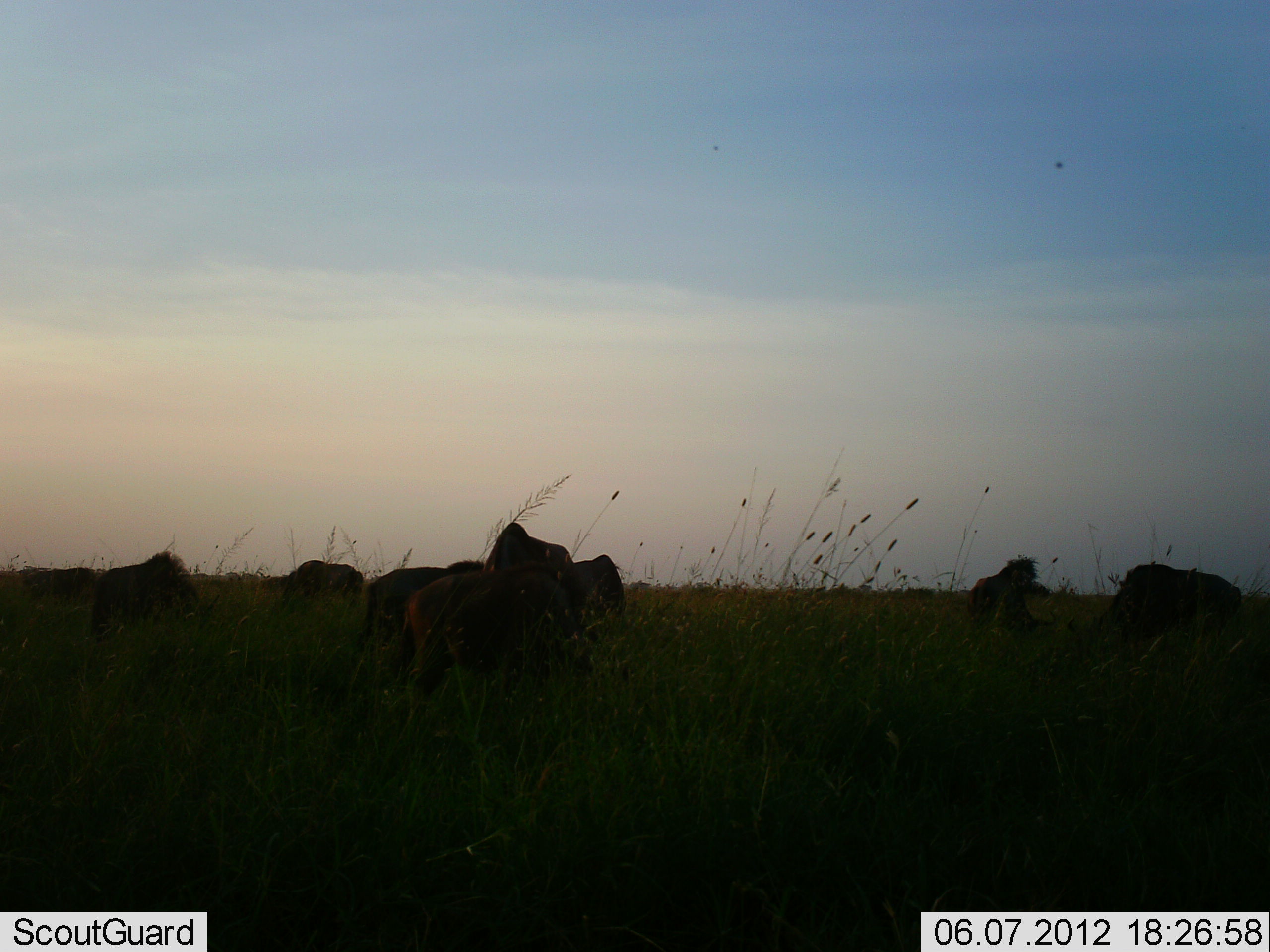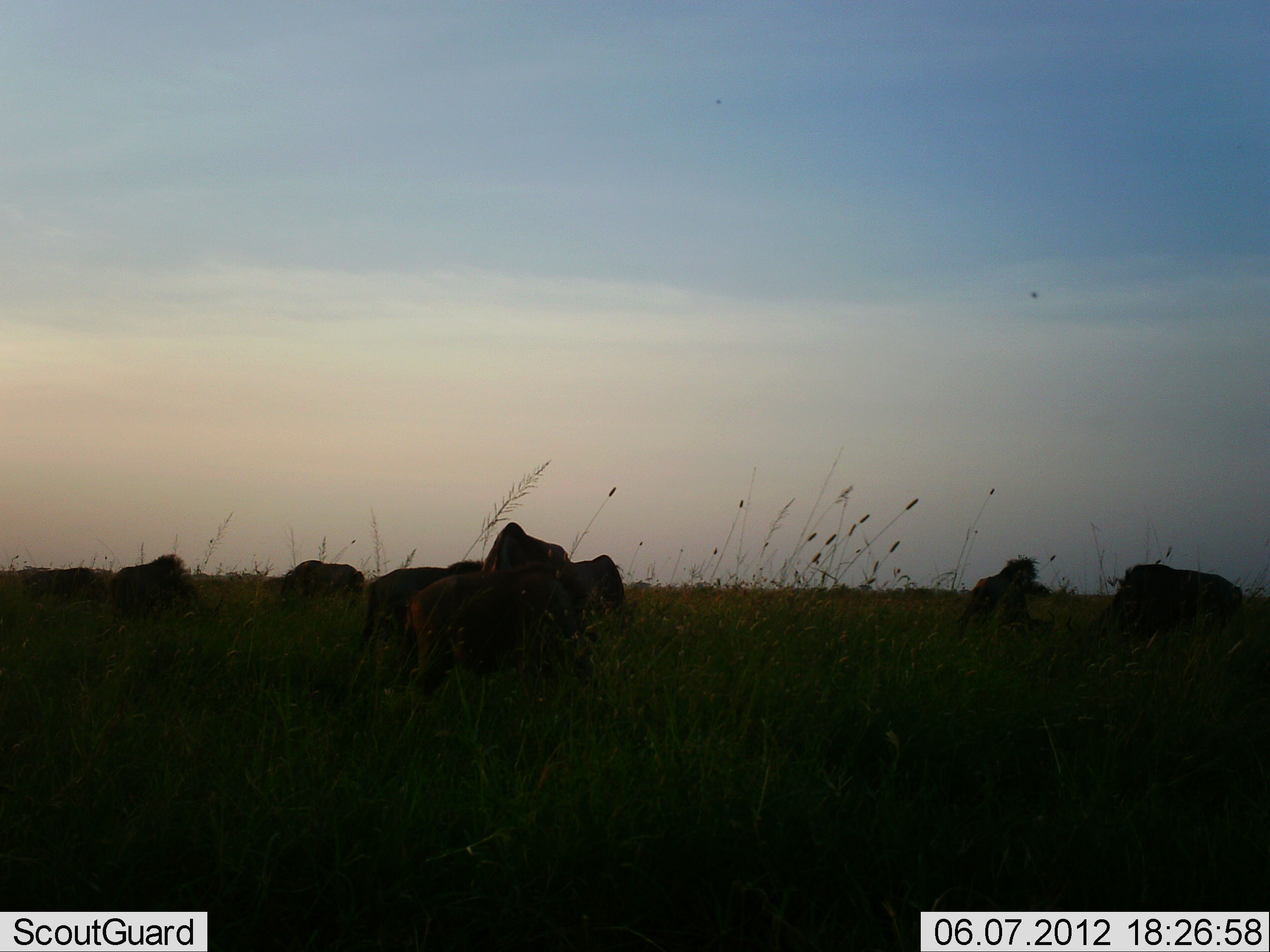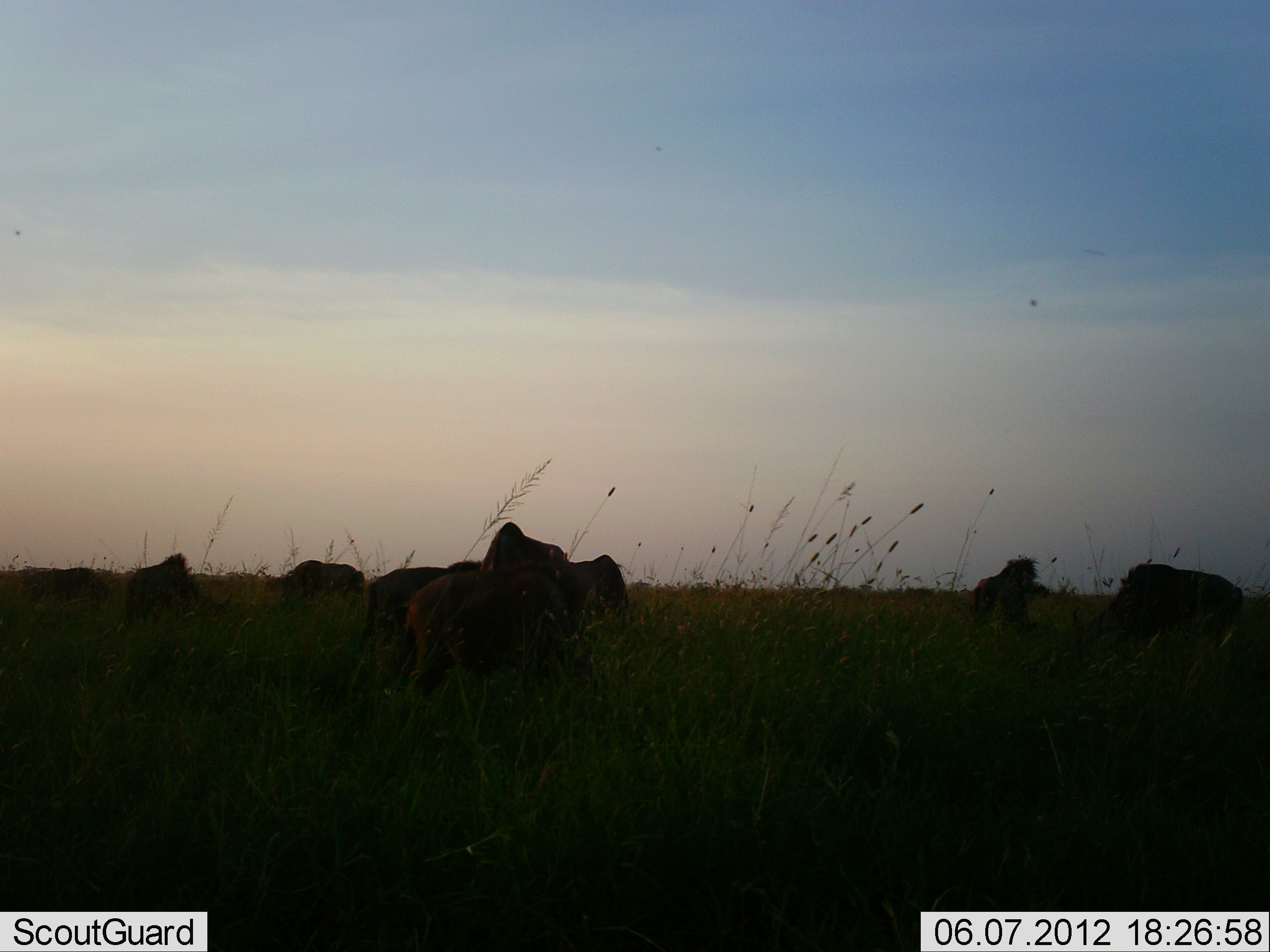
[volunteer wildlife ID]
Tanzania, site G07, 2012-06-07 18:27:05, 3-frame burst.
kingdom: Animalia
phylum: Chordata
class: Mammalia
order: Artiodactyla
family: Bovidae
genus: Connochaetes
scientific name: Connochaetes taurinus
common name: blue wildebeest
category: wildebeest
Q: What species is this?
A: Wildebeest (blue wildebeest) (Connochaetes taurinus).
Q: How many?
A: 8.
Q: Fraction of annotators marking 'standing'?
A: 60%.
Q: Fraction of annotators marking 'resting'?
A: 20%.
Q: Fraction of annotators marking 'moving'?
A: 20%.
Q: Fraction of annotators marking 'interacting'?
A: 0%.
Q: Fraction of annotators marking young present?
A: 0%.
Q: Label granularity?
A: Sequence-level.